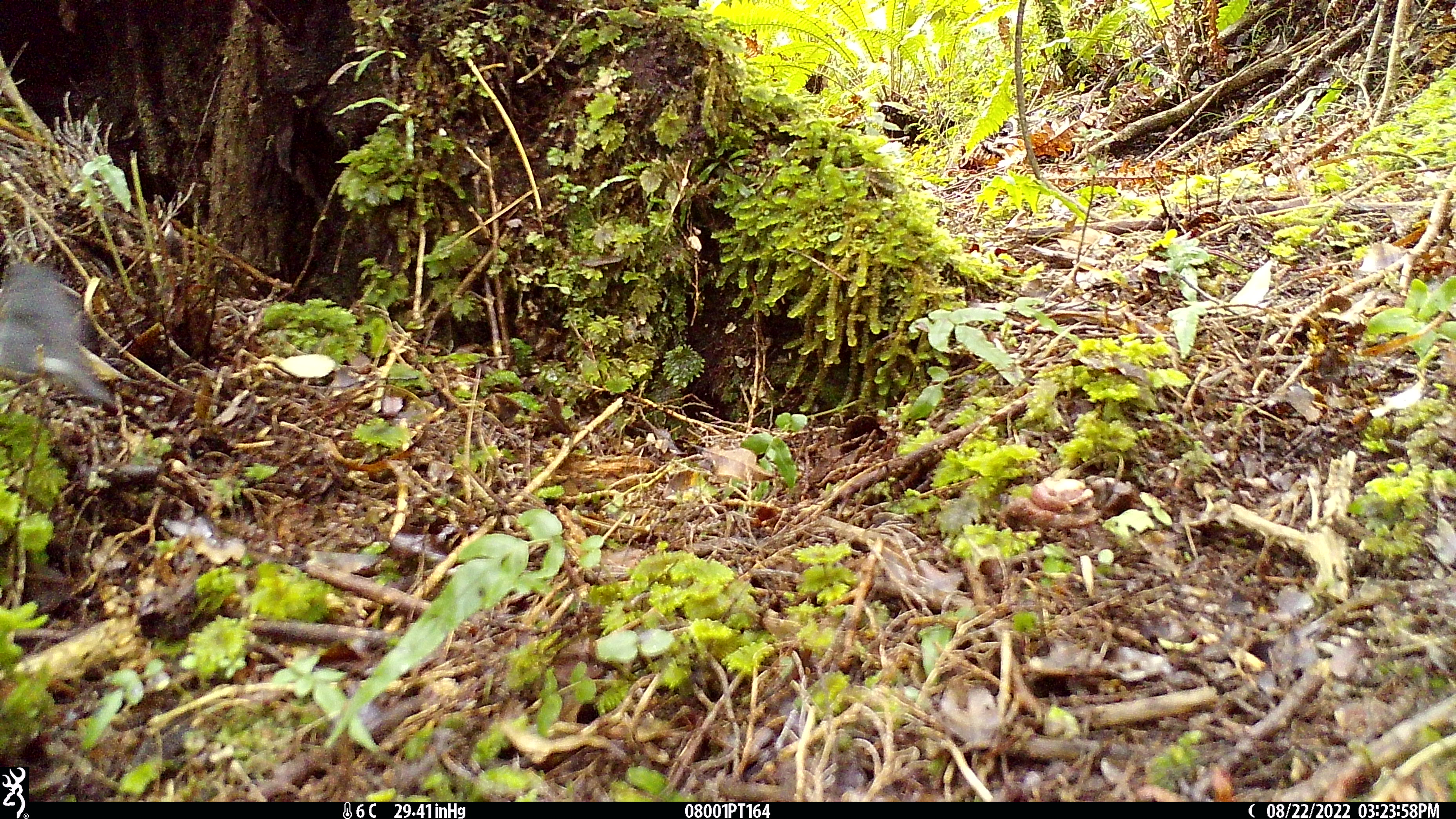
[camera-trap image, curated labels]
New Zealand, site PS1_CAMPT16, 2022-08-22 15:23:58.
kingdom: Animalia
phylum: Chordata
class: Aves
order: Passeriformes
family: Petroicidae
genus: Petroica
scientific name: Petroica australis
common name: new zealand robin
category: robin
Robin (new zealand robin) (Petroica australis).